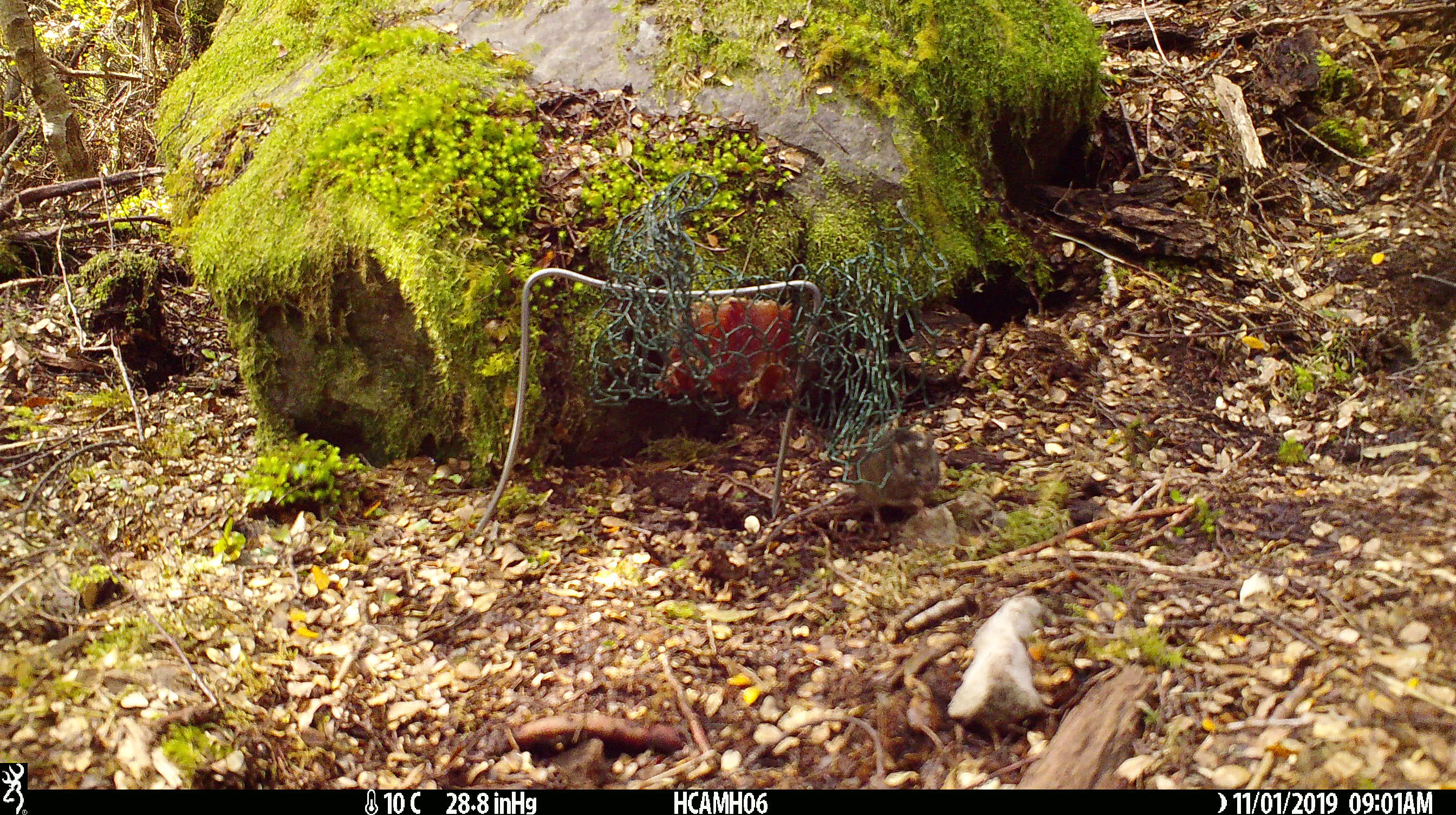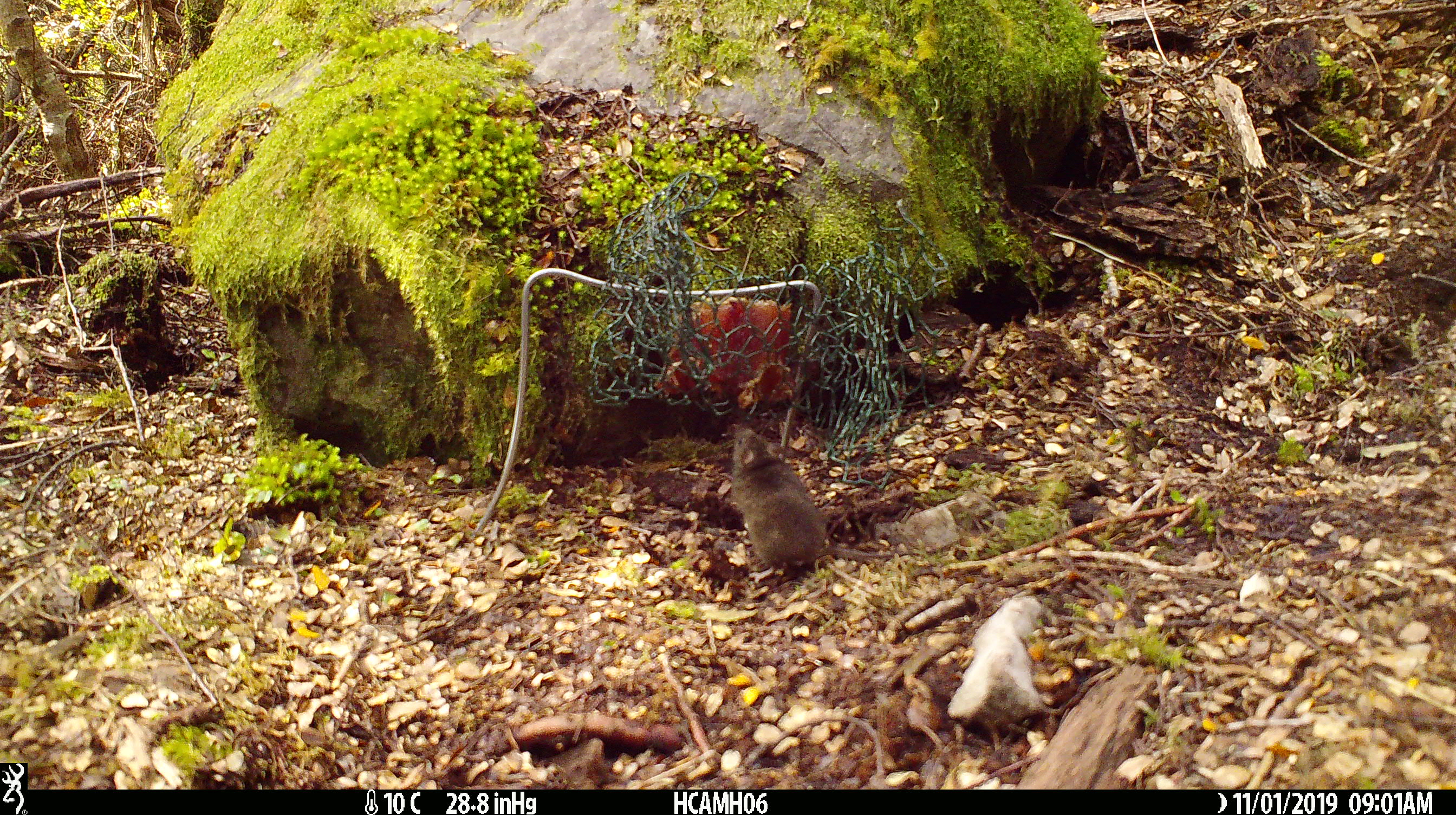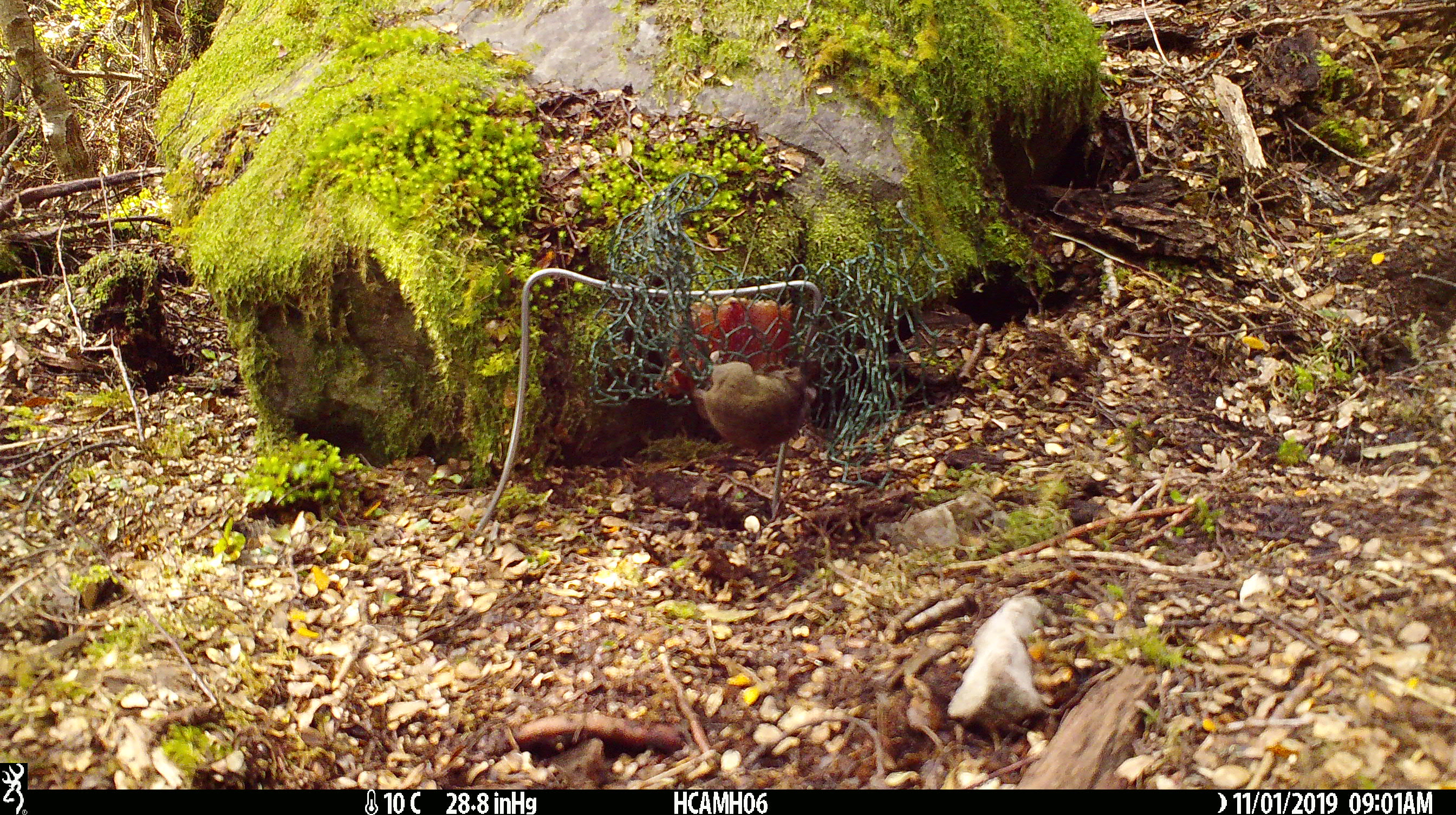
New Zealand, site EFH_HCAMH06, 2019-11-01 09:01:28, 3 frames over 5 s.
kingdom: Animalia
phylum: Chordata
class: Mammalia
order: Rodentia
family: Muridae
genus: Mus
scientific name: Mus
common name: mouse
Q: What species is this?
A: Mouse (Mus).